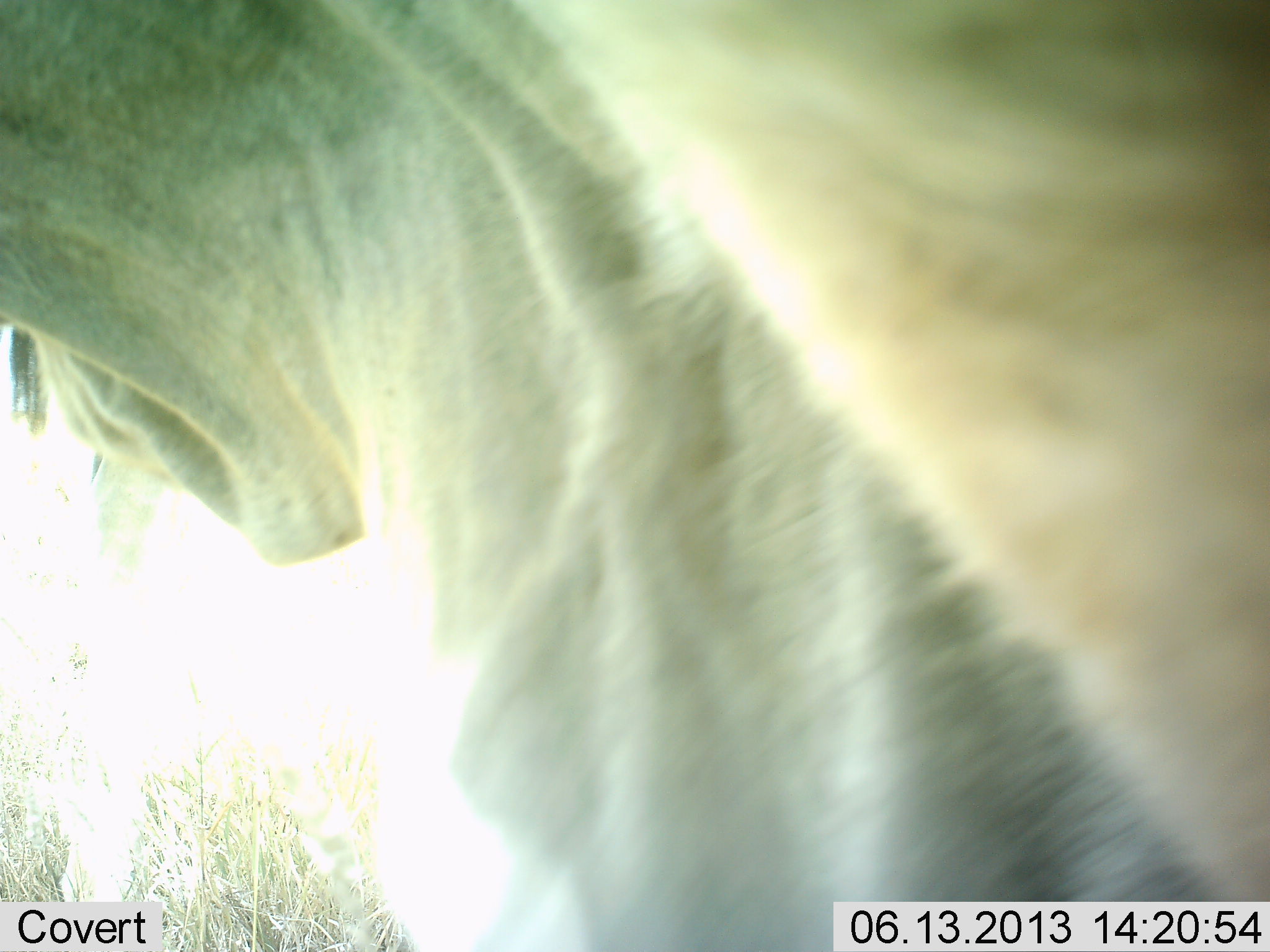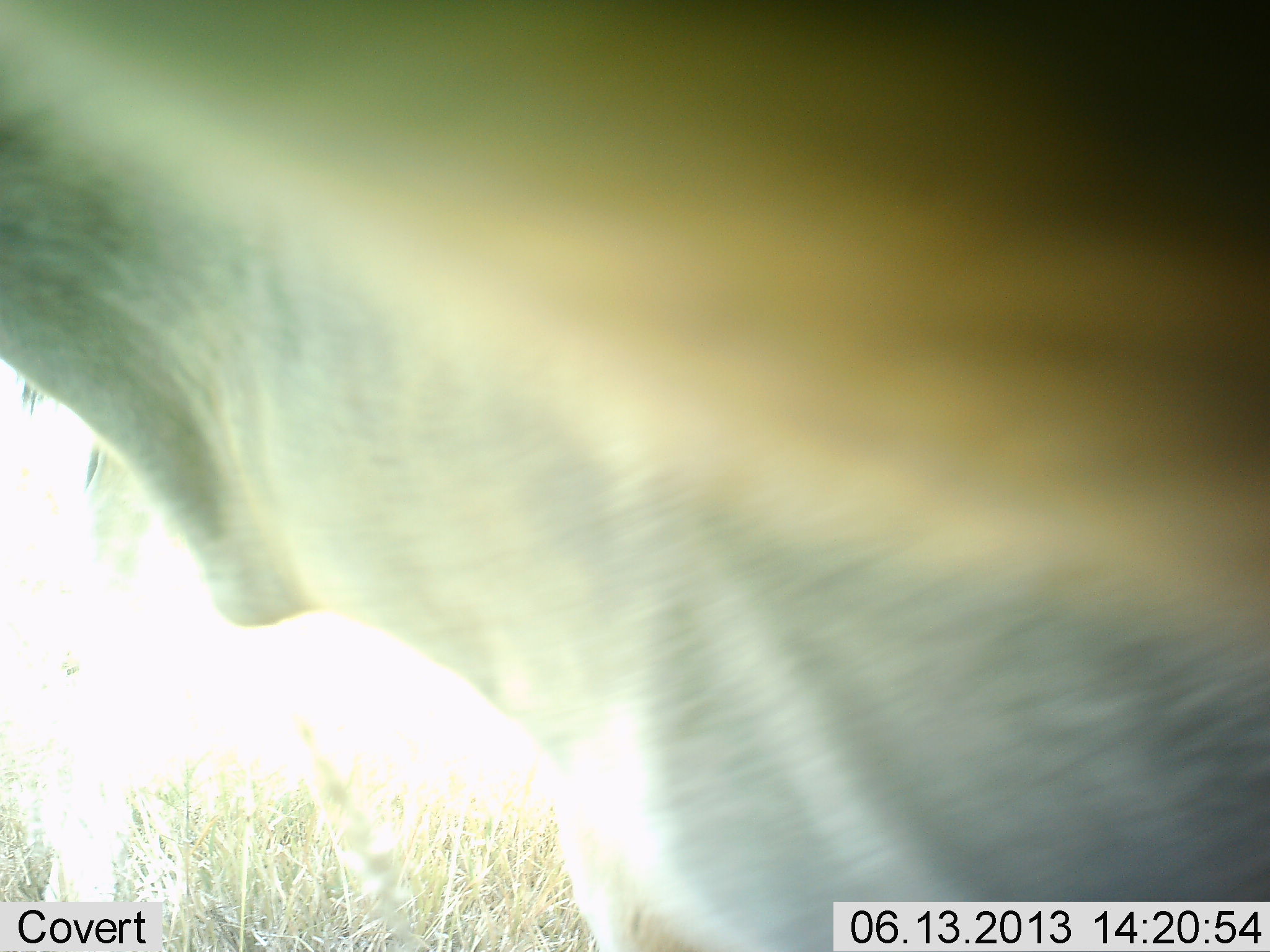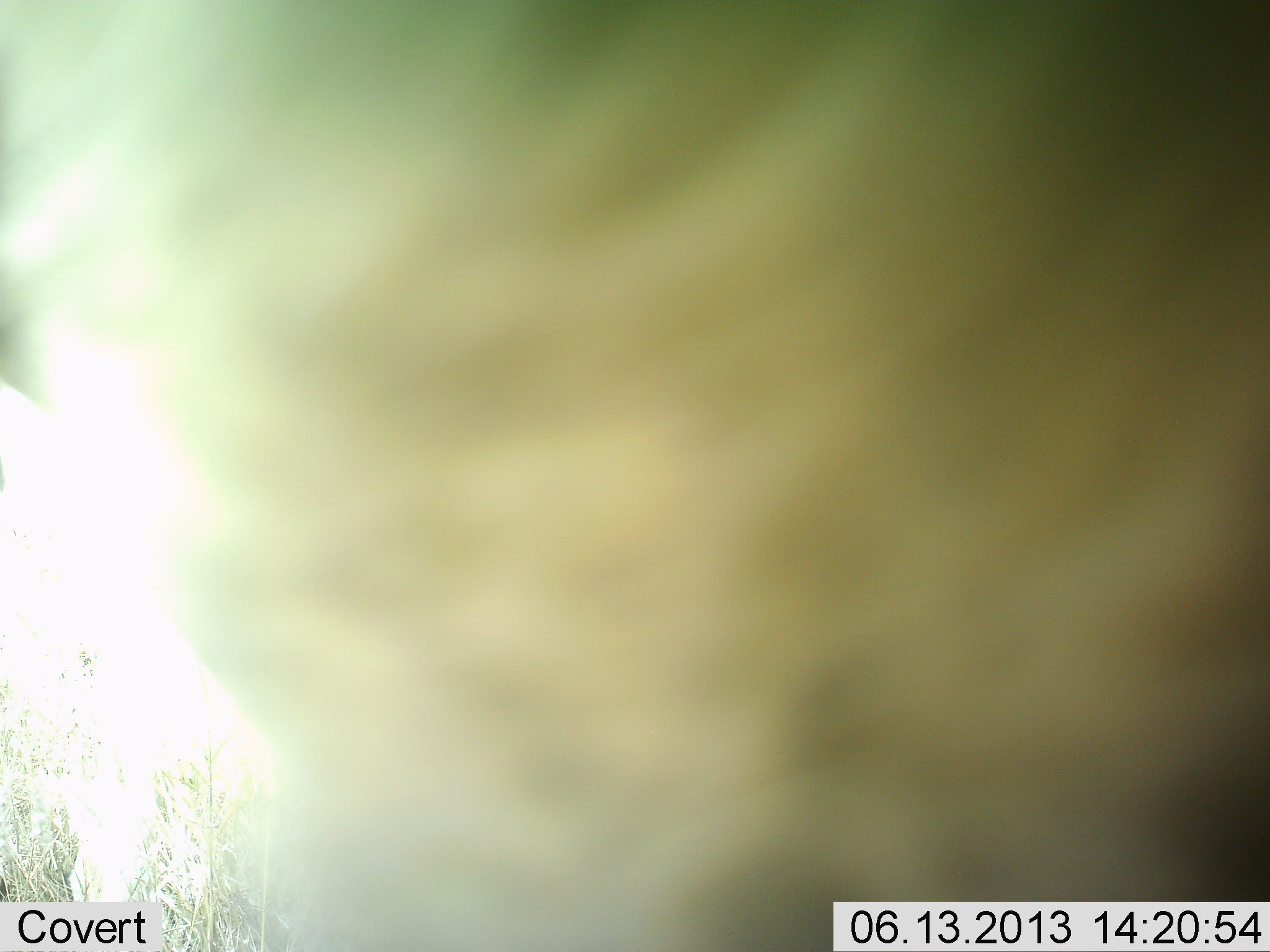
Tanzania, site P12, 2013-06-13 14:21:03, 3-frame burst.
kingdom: Animalia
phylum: Chordata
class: Mammalia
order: Artiodactyla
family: Bovidae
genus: Connochaetes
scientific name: Connochaetes taurinus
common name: blue wildebeest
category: wildebeest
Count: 1.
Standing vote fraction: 100%.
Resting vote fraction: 0%.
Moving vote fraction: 0%.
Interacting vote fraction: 0%.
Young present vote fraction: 0%.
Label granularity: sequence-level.